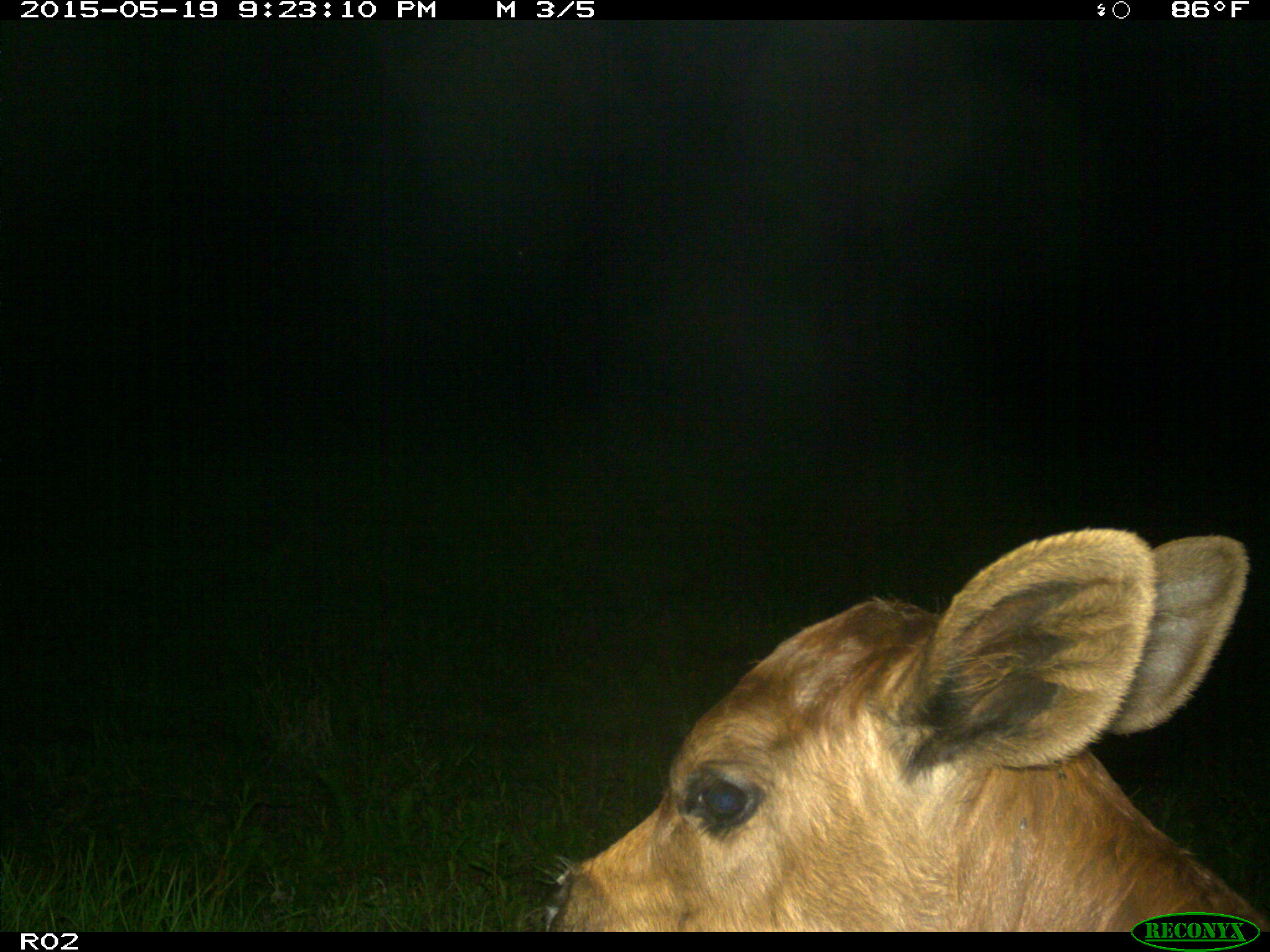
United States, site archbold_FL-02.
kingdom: Animalia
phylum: Chordata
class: Mammalia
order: Artiodactyla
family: Bovidae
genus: Bos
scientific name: Bos taurus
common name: domestic cow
Bos taurus (domestic cow).